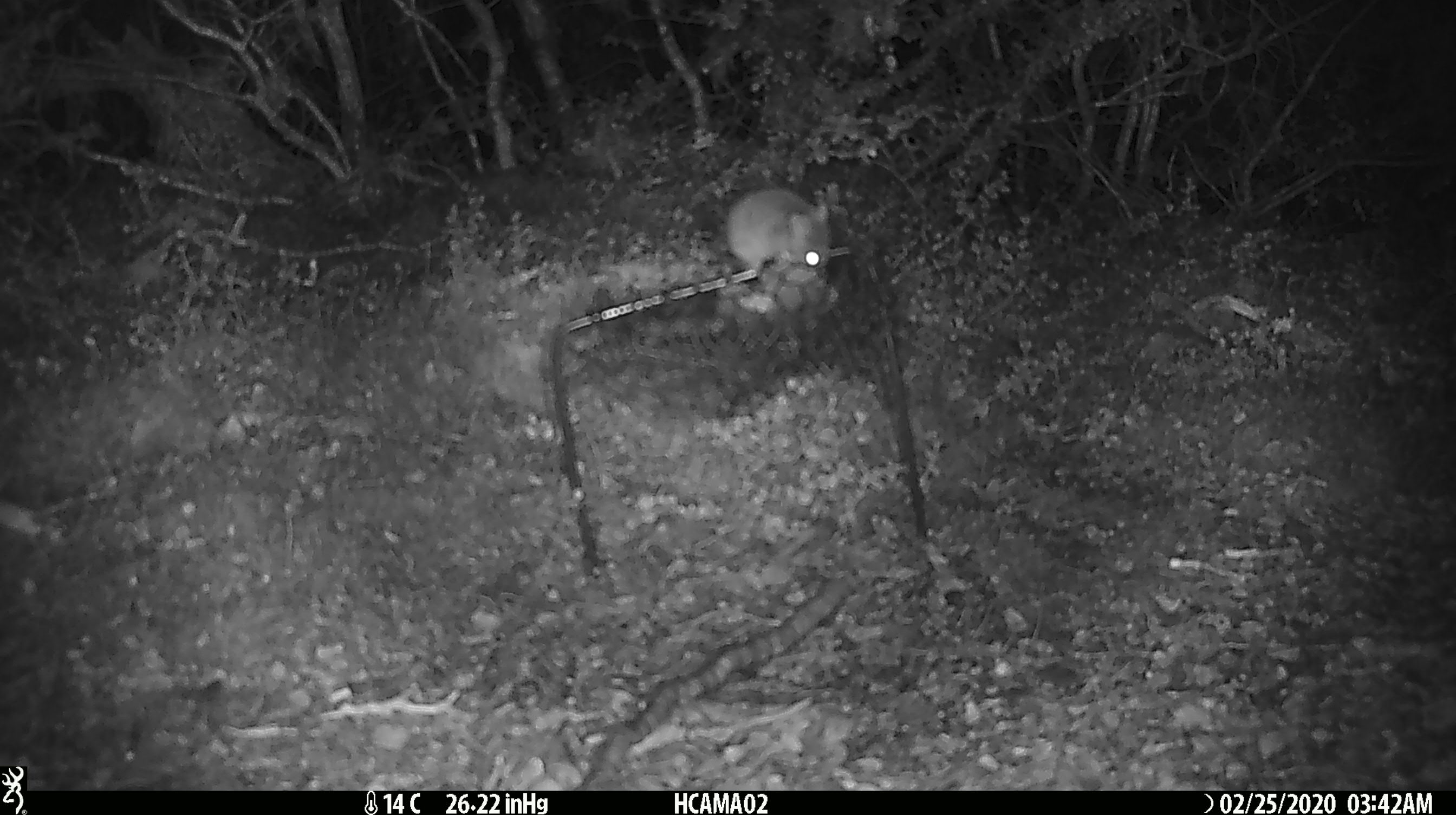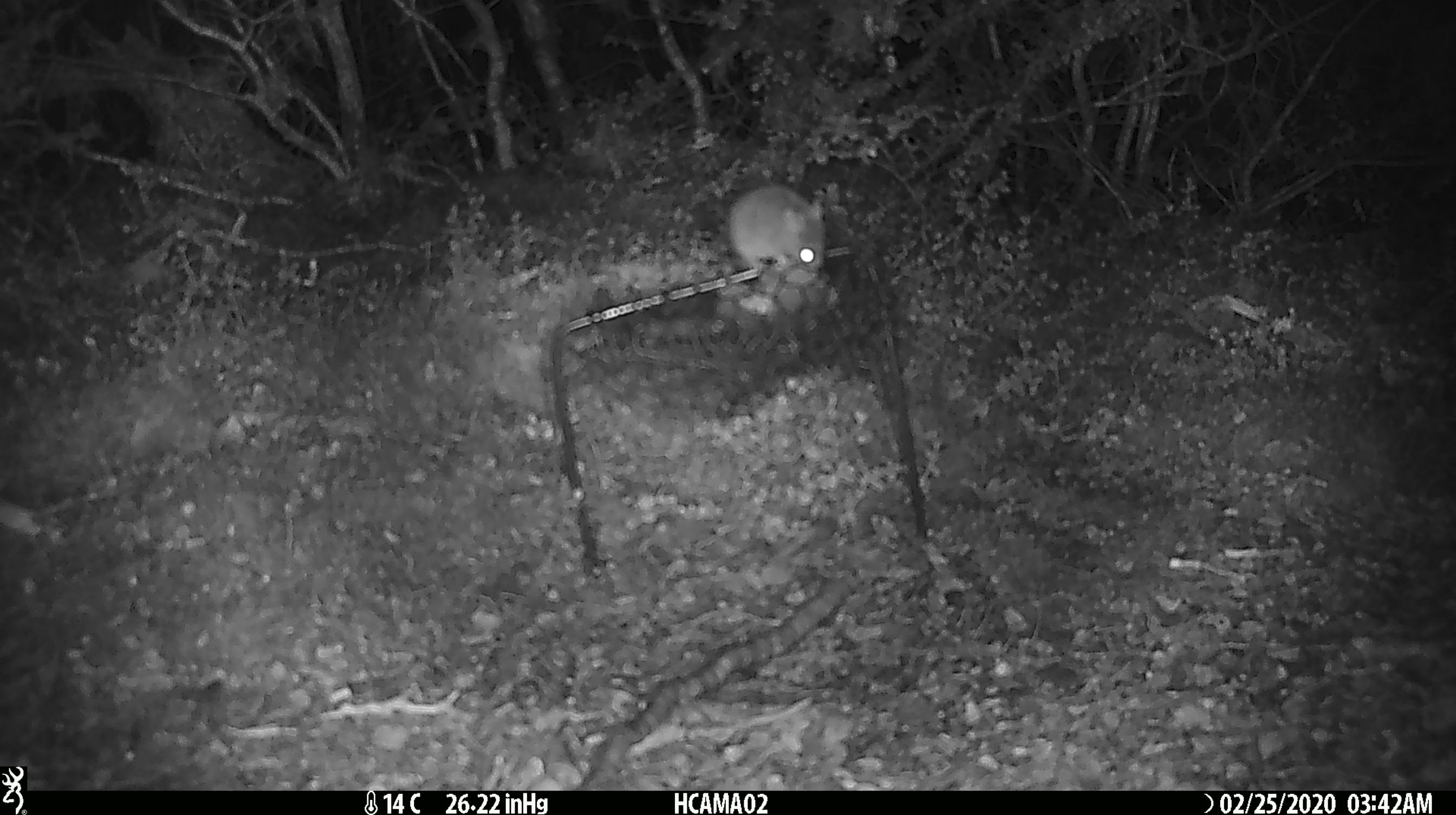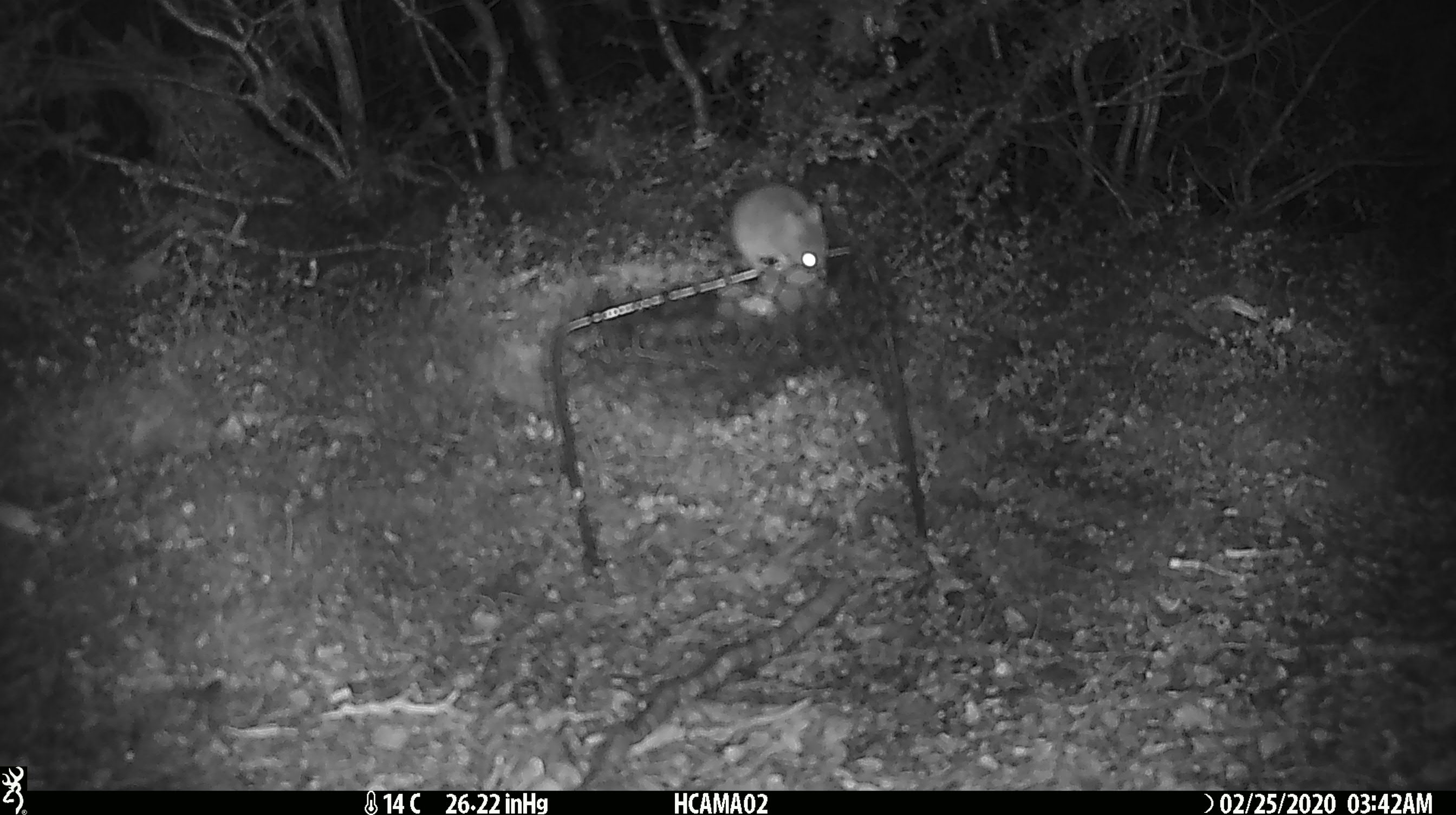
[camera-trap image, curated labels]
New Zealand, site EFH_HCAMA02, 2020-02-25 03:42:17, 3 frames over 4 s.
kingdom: Animalia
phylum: Chordata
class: Mammalia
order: Rodentia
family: Muridae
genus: Mus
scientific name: Mus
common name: mouse